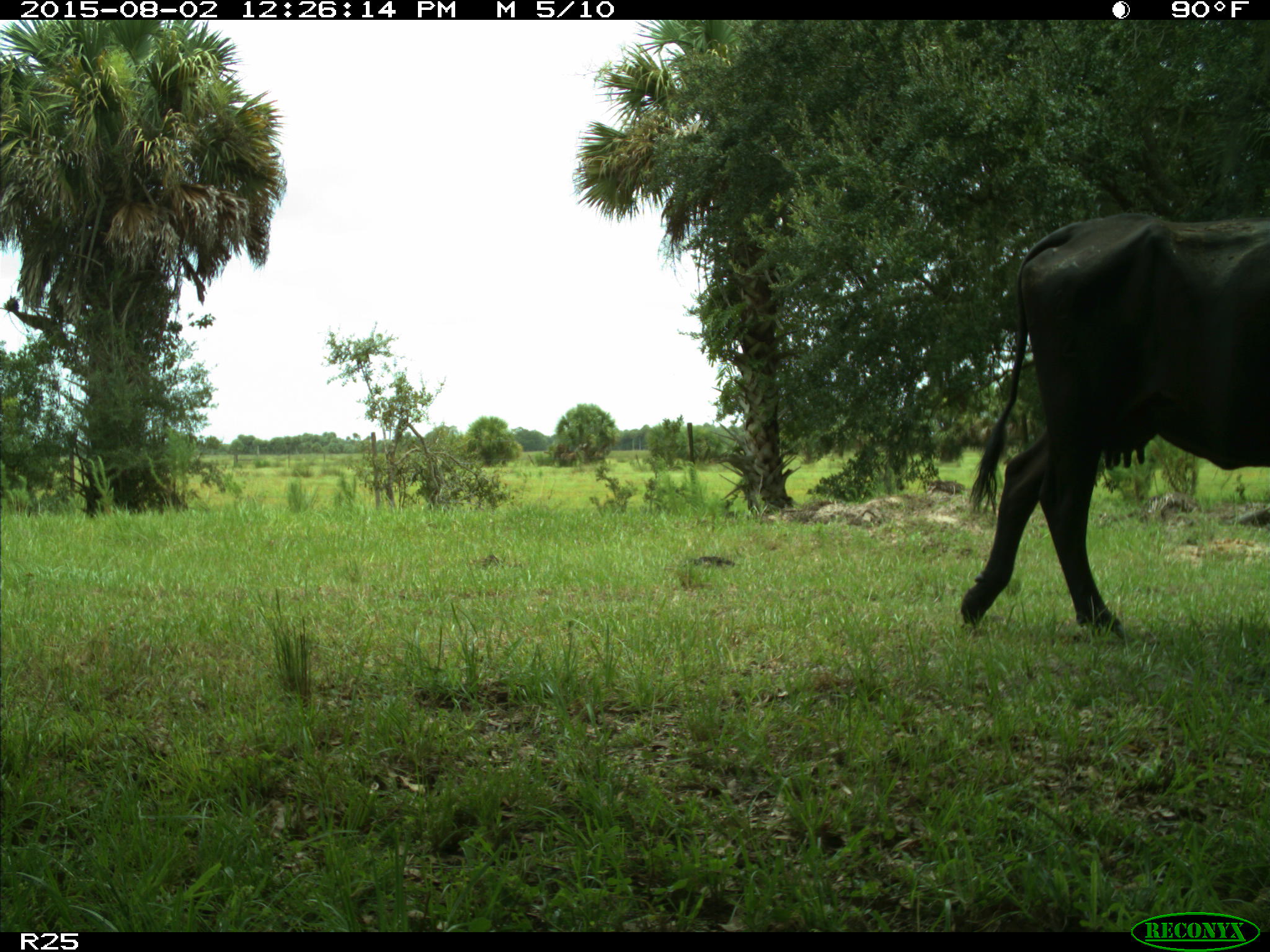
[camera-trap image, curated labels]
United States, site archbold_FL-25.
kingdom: Animalia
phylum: Chordata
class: Mammalia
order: Artiodactyla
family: Bovidae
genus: Bos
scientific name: Bos taurus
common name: domestic cow